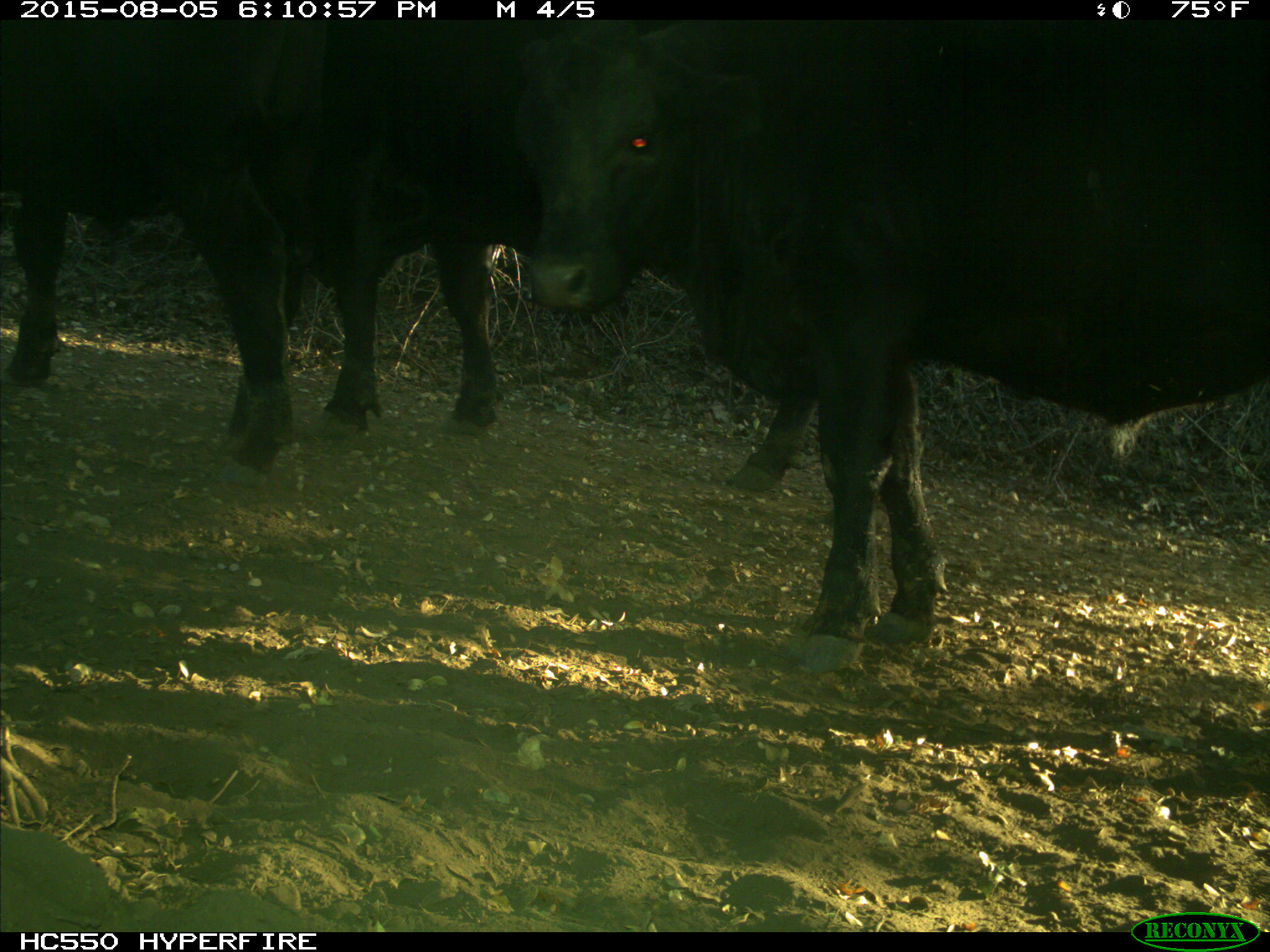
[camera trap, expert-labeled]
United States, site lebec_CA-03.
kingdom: Animalia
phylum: Chordata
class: Mammalia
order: Artiodactyla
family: Bovidae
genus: Bos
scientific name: Bos taurus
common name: domestic cow